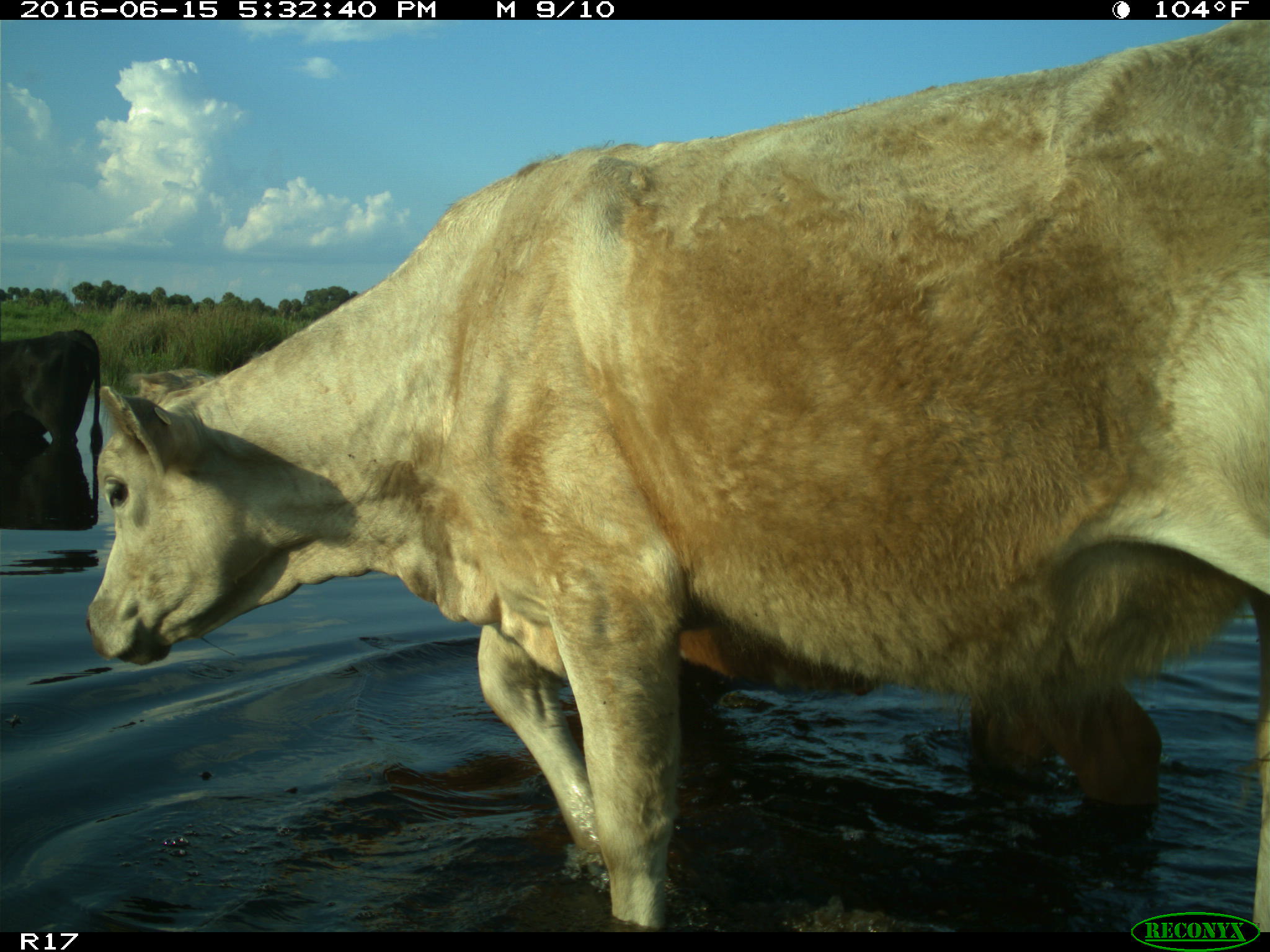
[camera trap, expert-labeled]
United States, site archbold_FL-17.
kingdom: Animalia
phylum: Chordata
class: Mammalia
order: Artiodactyla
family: Bovidae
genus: Bos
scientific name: Bos taurus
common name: domestic cow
Bos taurus (domestic cow).